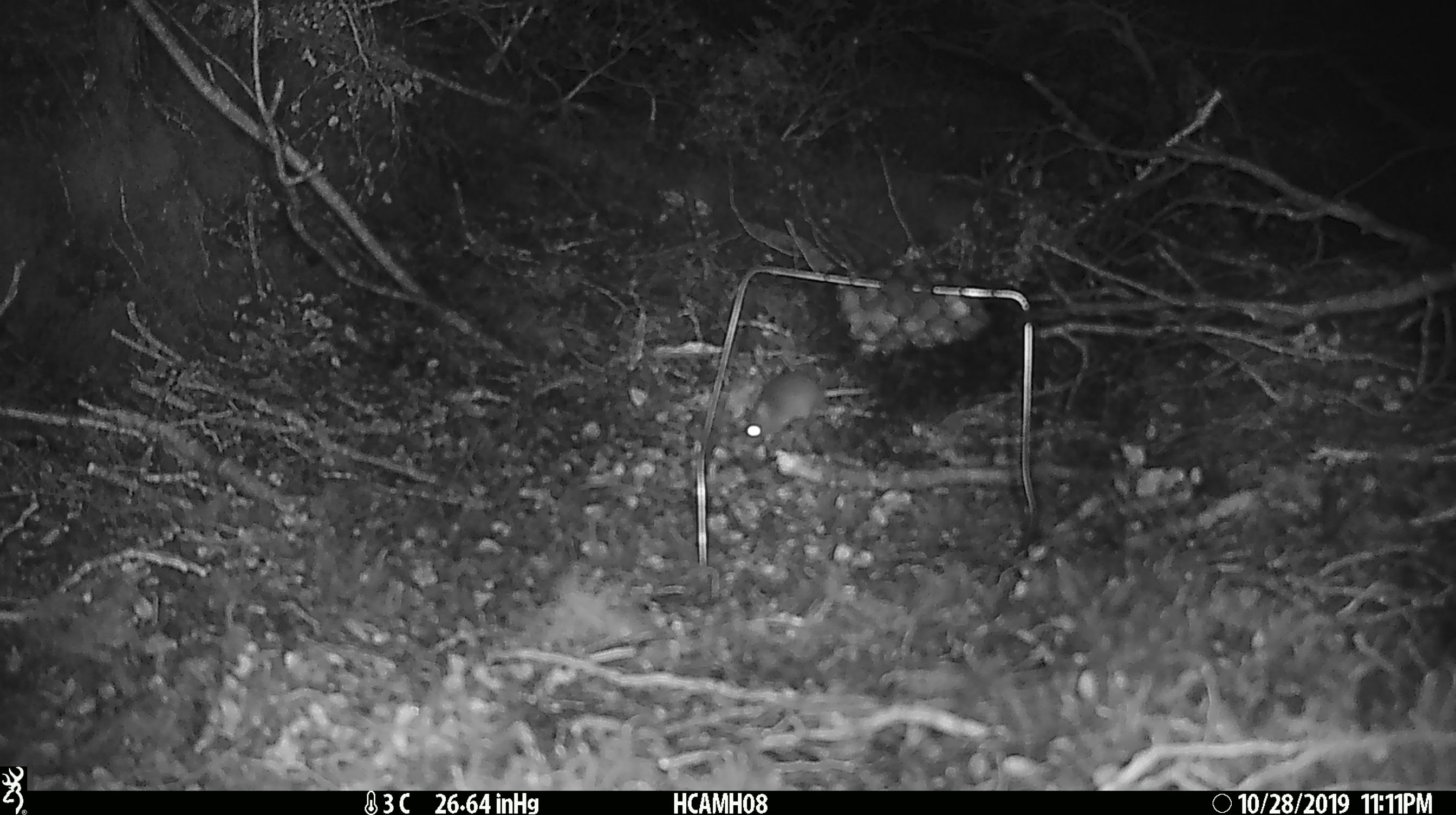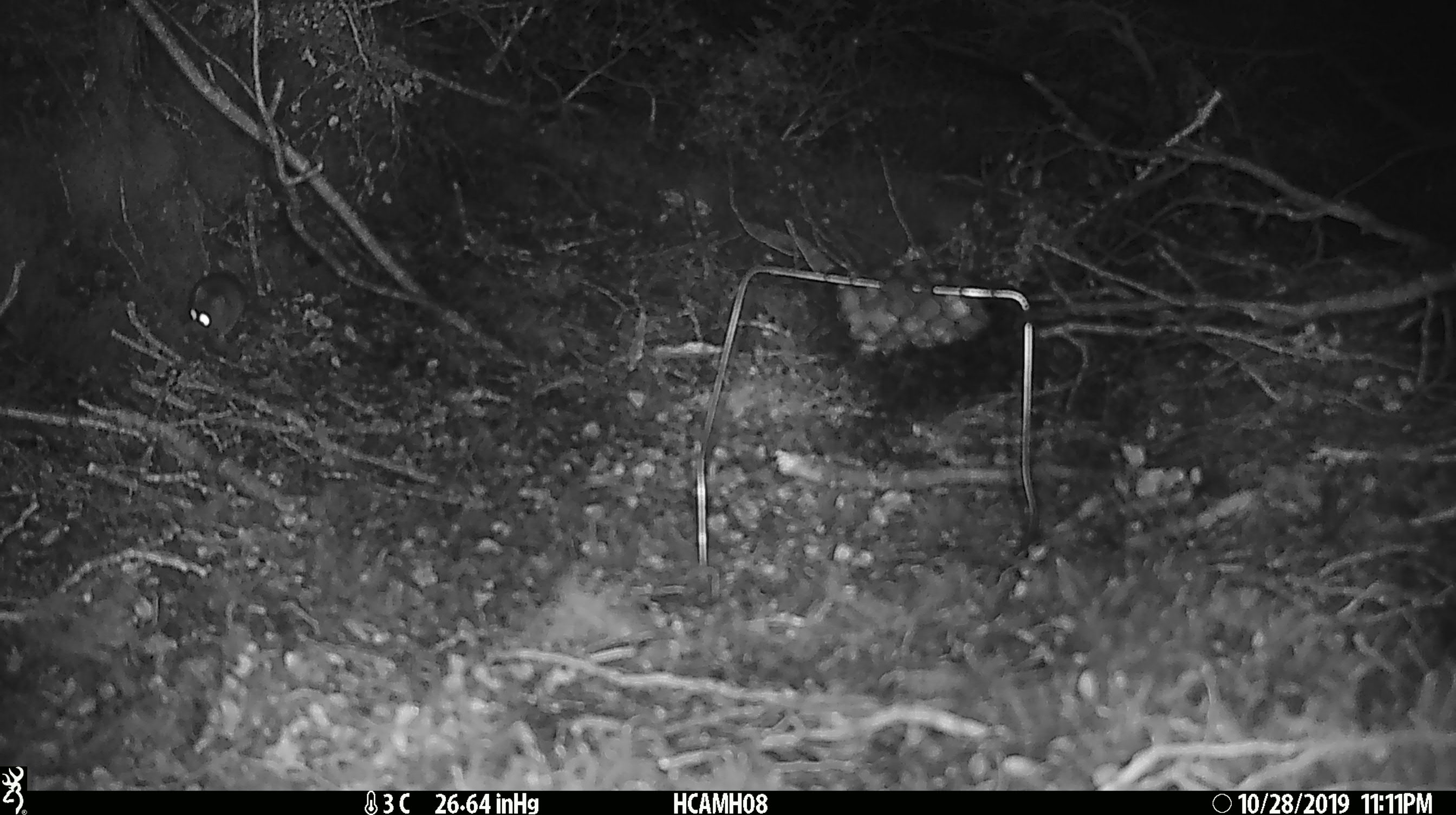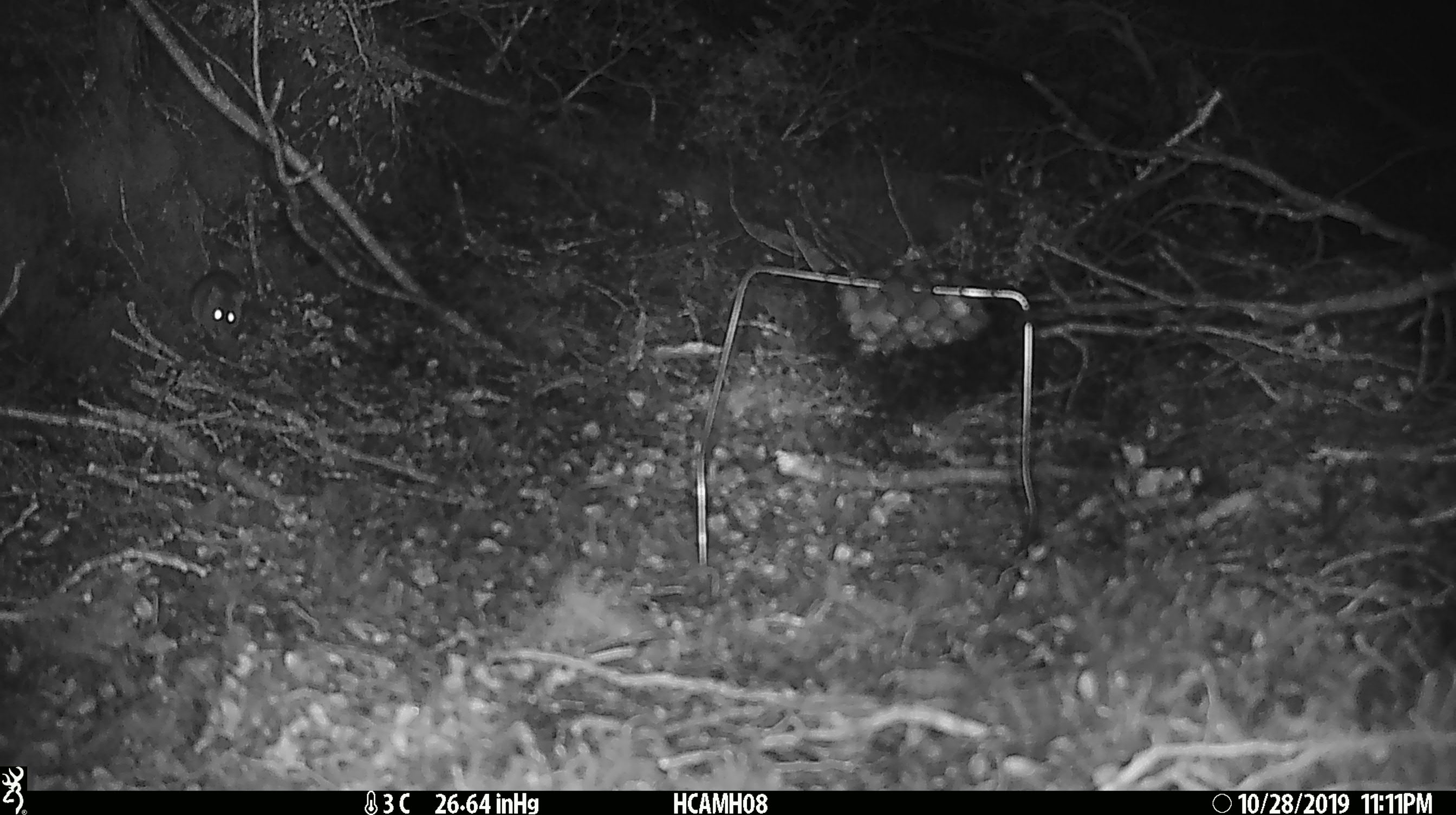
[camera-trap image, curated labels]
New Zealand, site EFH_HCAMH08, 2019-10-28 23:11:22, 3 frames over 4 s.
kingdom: Animalia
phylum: Chordata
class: Mammalia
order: Rodentia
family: Muridae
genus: Mus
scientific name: Mus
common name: mouse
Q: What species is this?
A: Mouse (Mus).